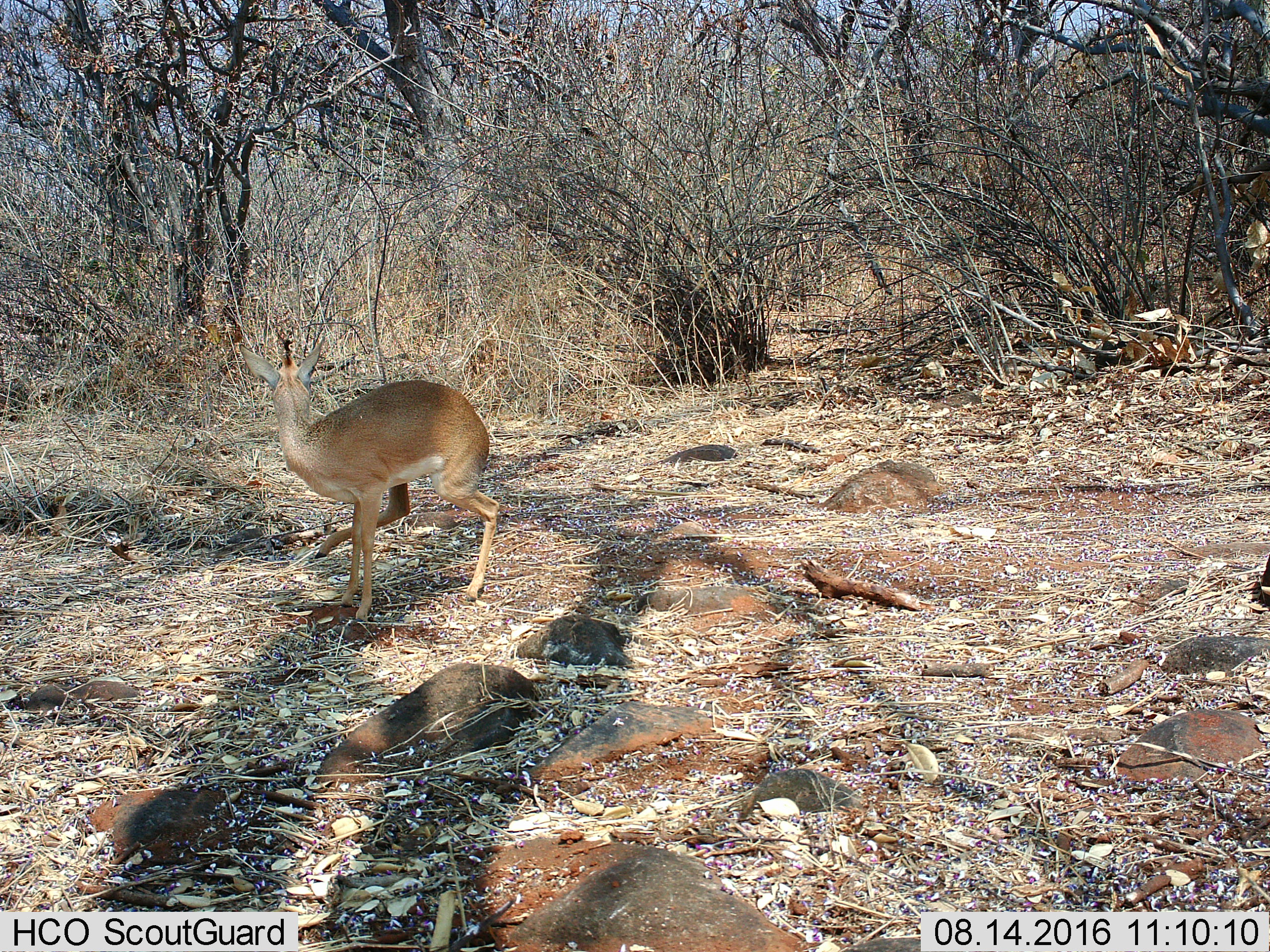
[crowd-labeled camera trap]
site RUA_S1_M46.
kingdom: Animalia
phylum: Chordata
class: Mammalia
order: Artiodactyla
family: Bovidae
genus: Madoqua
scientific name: Madoqua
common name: dik-dik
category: dikdik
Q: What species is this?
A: Dikdik (dik-dik) (Madoqua).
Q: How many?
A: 1.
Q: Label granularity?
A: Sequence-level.